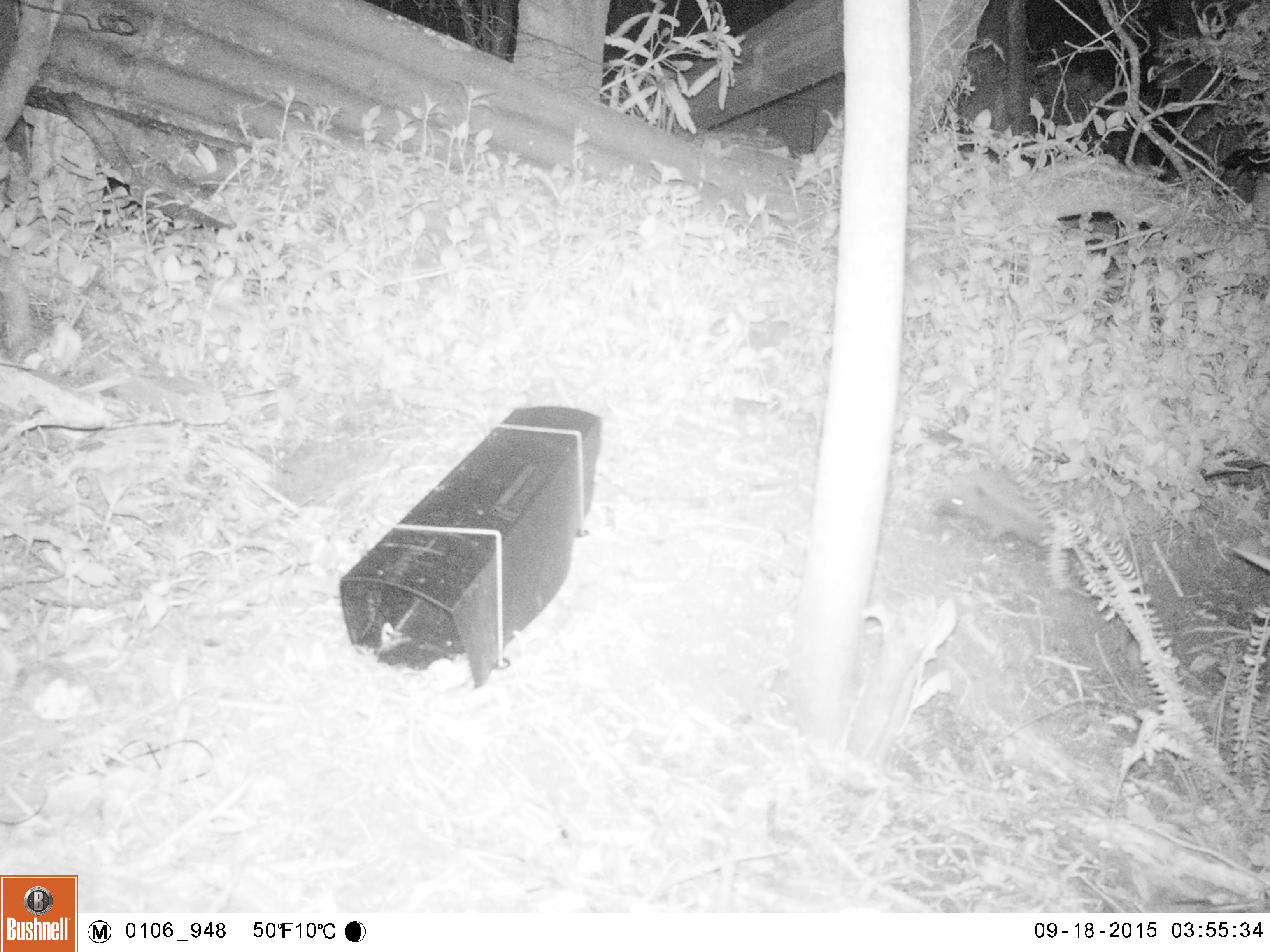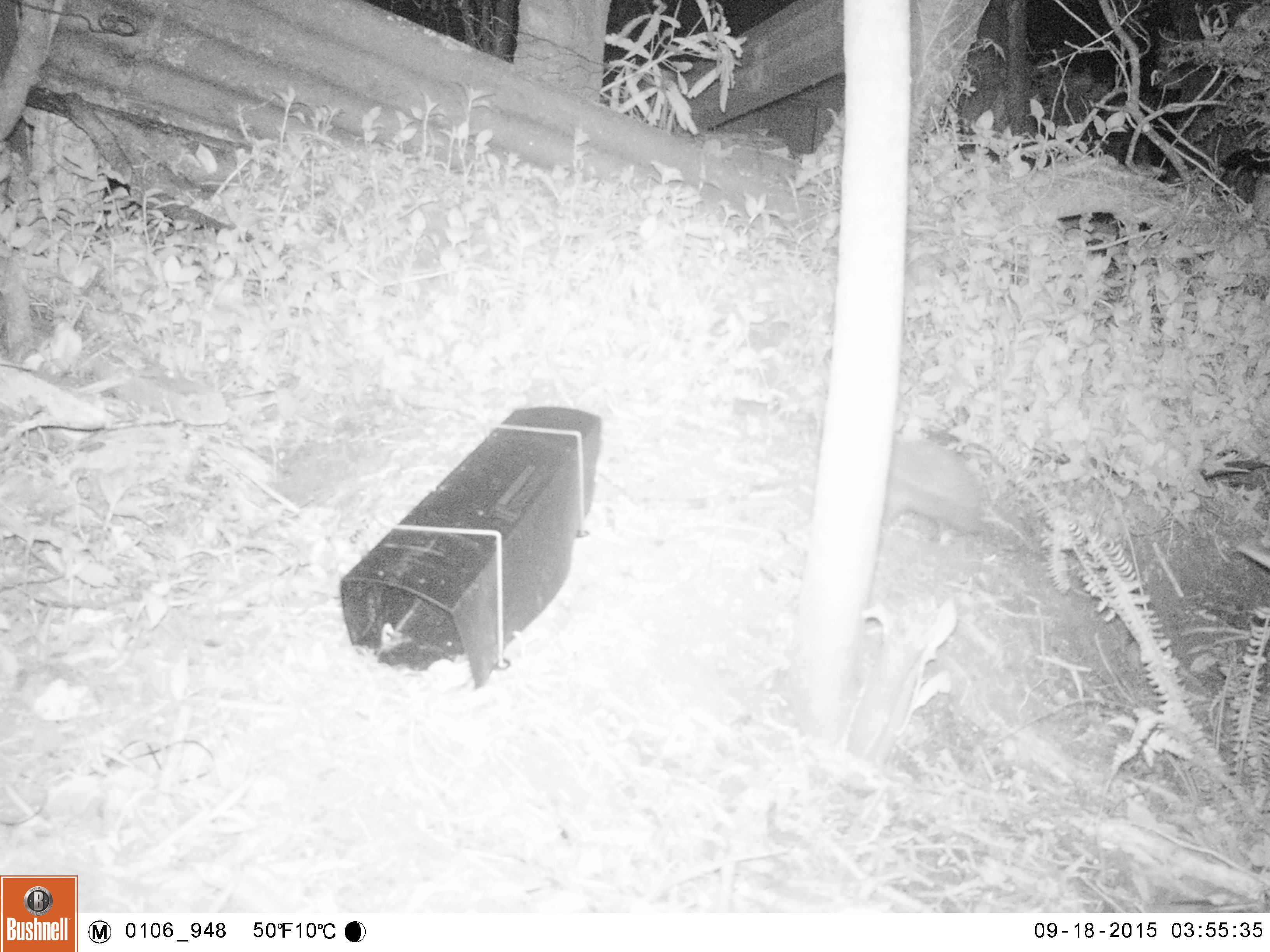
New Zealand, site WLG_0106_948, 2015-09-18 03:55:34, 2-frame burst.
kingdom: Animalia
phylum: Chordata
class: Mammalia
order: Eulipotyphla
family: Erinaceidae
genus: Erinaceus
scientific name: Erinaceus europaeus europaeus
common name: european hedgehog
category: hedgehog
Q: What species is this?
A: Hedgehog (european hedgehog) (Erinaceus europaeus europaeus).